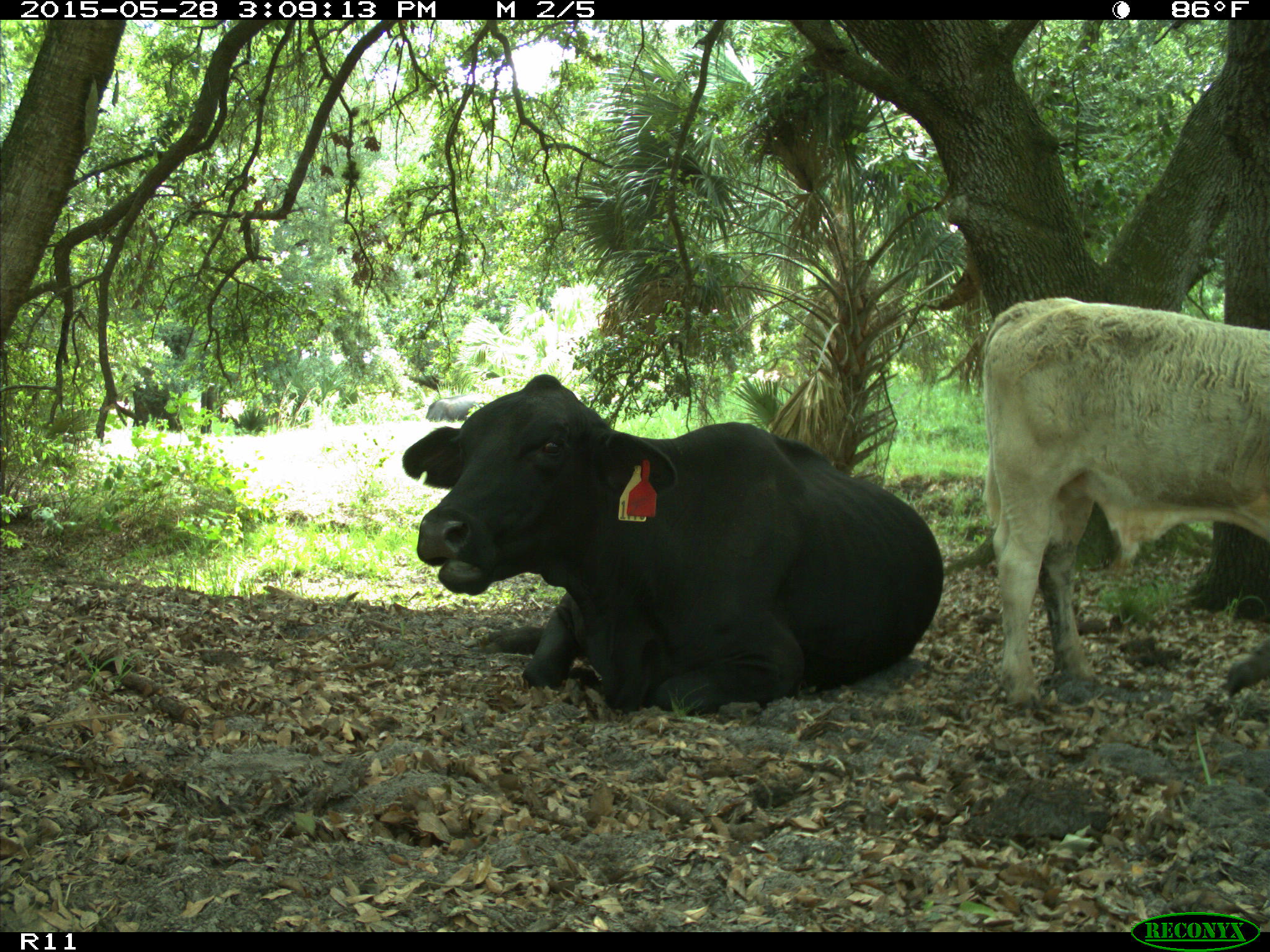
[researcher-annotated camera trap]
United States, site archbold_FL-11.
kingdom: Animalia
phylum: Chordata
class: Mammalia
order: Artiodactyla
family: Bovidae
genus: Bos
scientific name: Bos taurus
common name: domestic cow